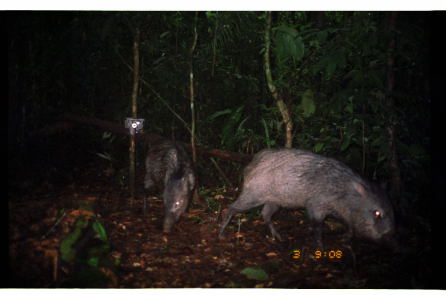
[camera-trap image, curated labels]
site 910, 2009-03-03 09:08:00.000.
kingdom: Animalia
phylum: Chordata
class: Mammalia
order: Artiodactyla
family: Tayassuidae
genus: Tayassu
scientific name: Tayassu pecari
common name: white-lipped peccary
Tayassu pecari (white-lipped peccary).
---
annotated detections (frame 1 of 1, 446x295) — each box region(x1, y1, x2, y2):
tayassu pecari: region(216, 147, 406, 257); region(141, 137, 205, 237)